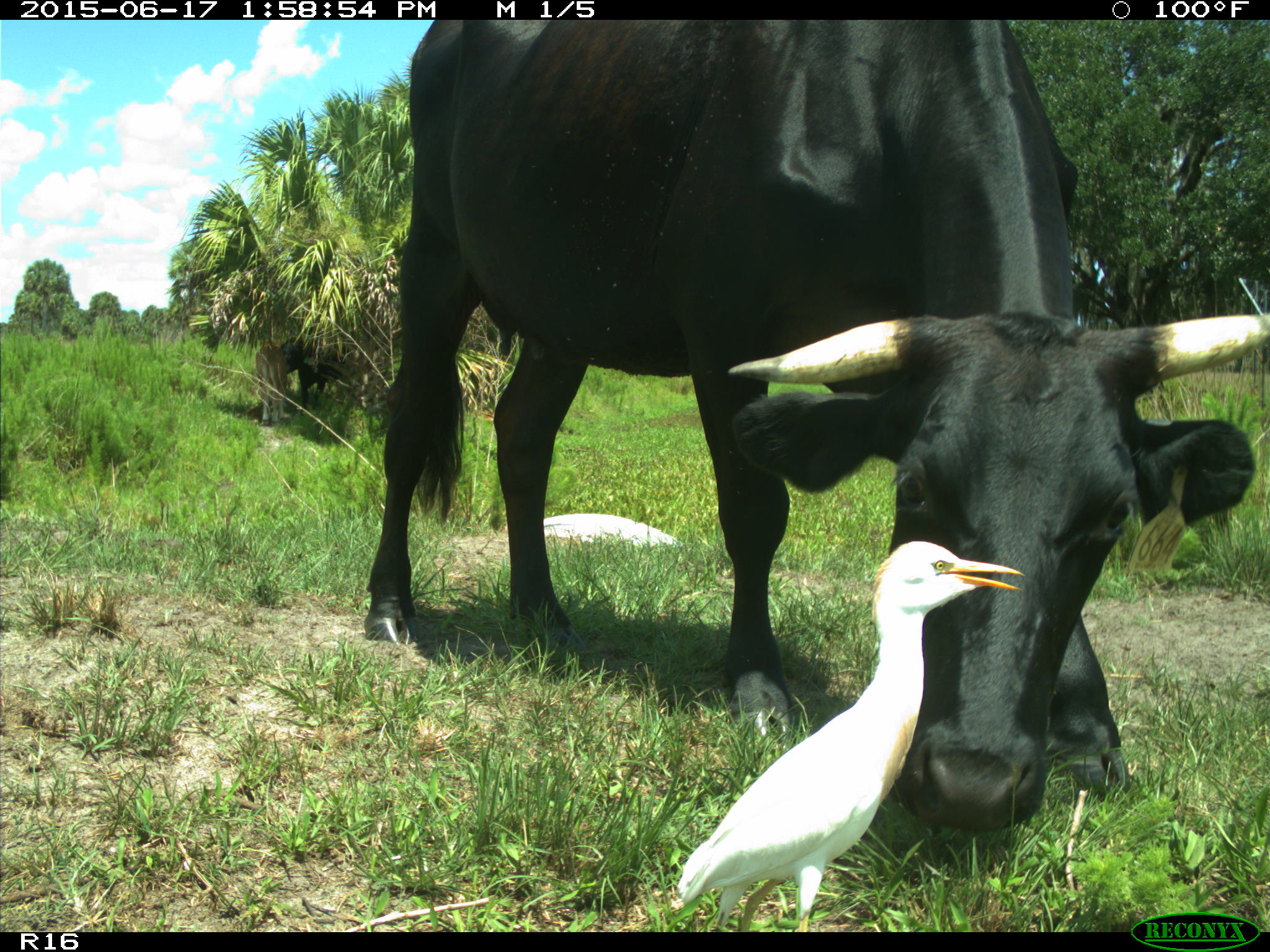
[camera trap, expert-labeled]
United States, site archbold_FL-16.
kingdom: Animalia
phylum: Chordata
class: Mammalia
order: Artiodactyla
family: Bovidae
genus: Bos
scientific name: Bos taurus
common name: domestic cow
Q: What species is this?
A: Bos taurus (domestic cow).